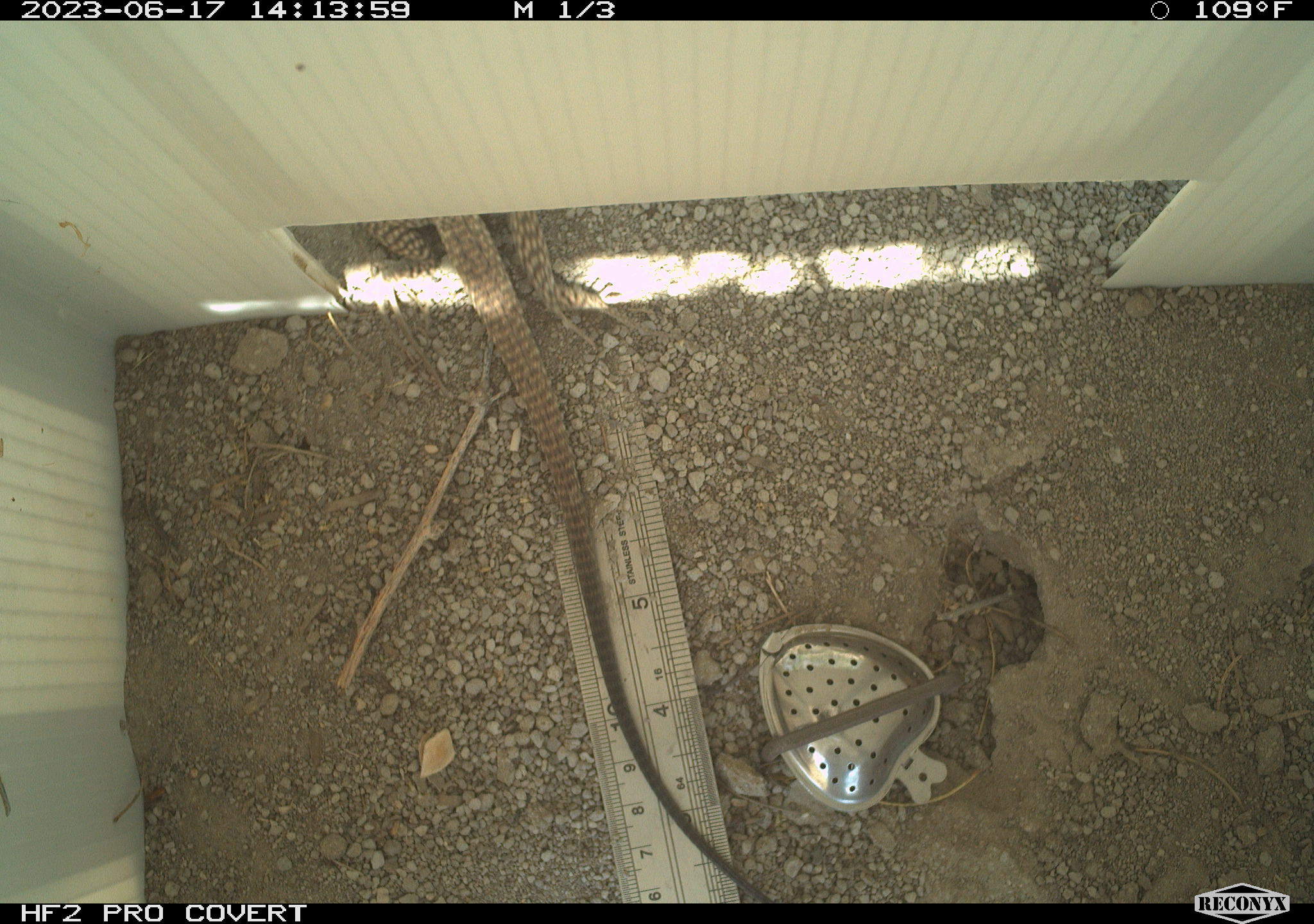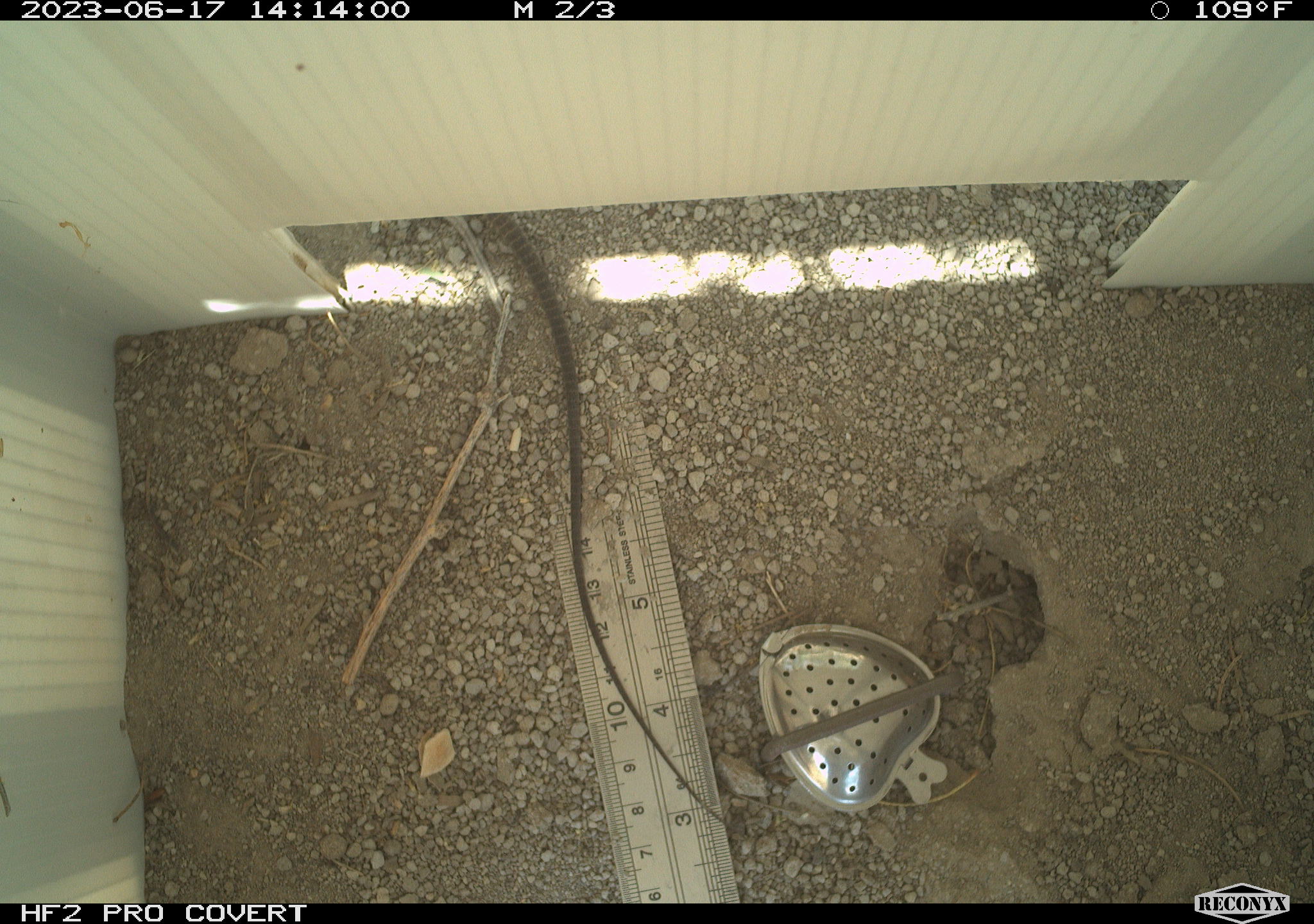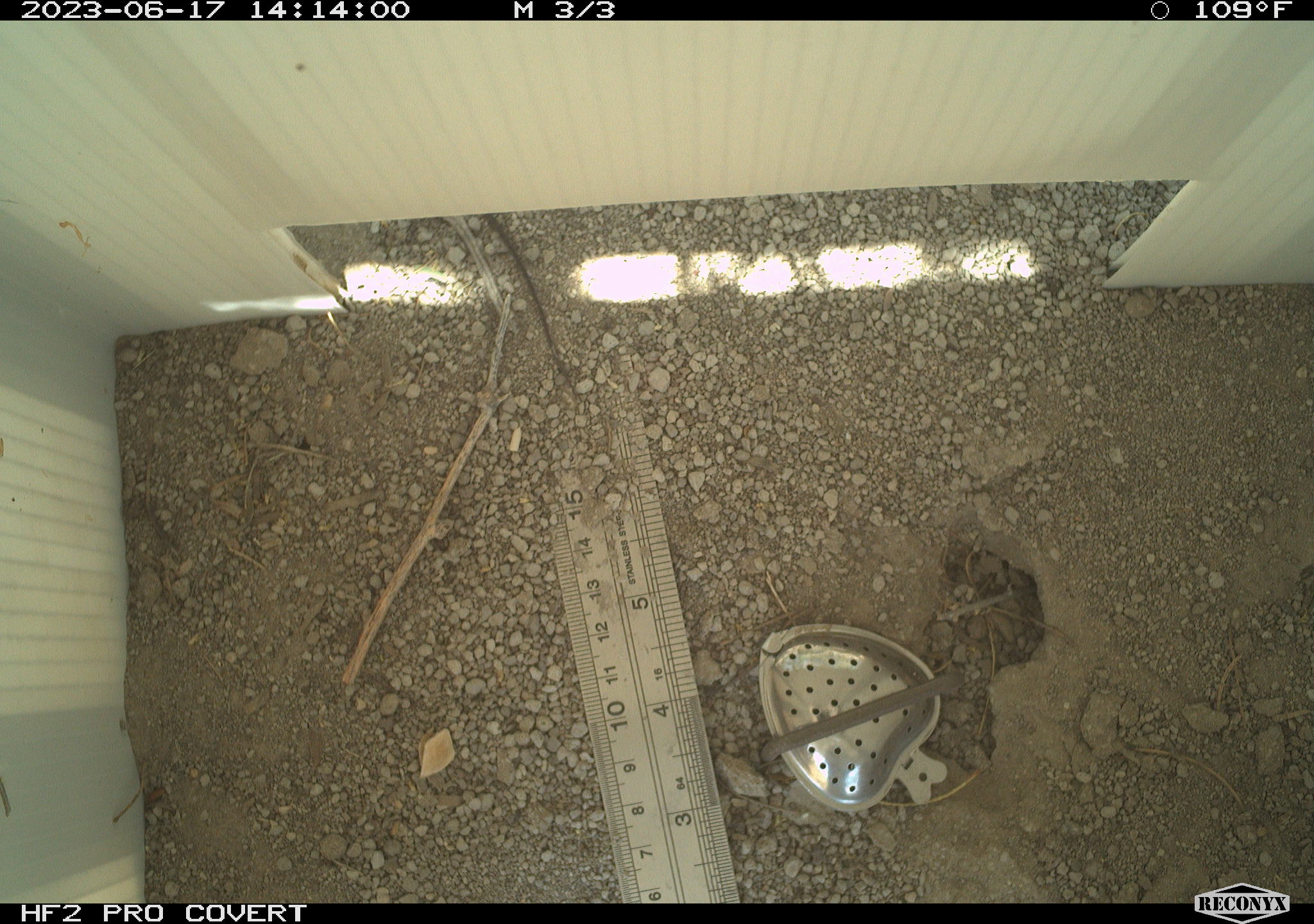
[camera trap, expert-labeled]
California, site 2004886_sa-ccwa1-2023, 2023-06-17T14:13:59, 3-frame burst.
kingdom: Animalia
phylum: Chordata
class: Reptilia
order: Squamata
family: Teiidae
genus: Aspidoscelis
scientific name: Aspidoscelis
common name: whiptail lizards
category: aspidoscelis species